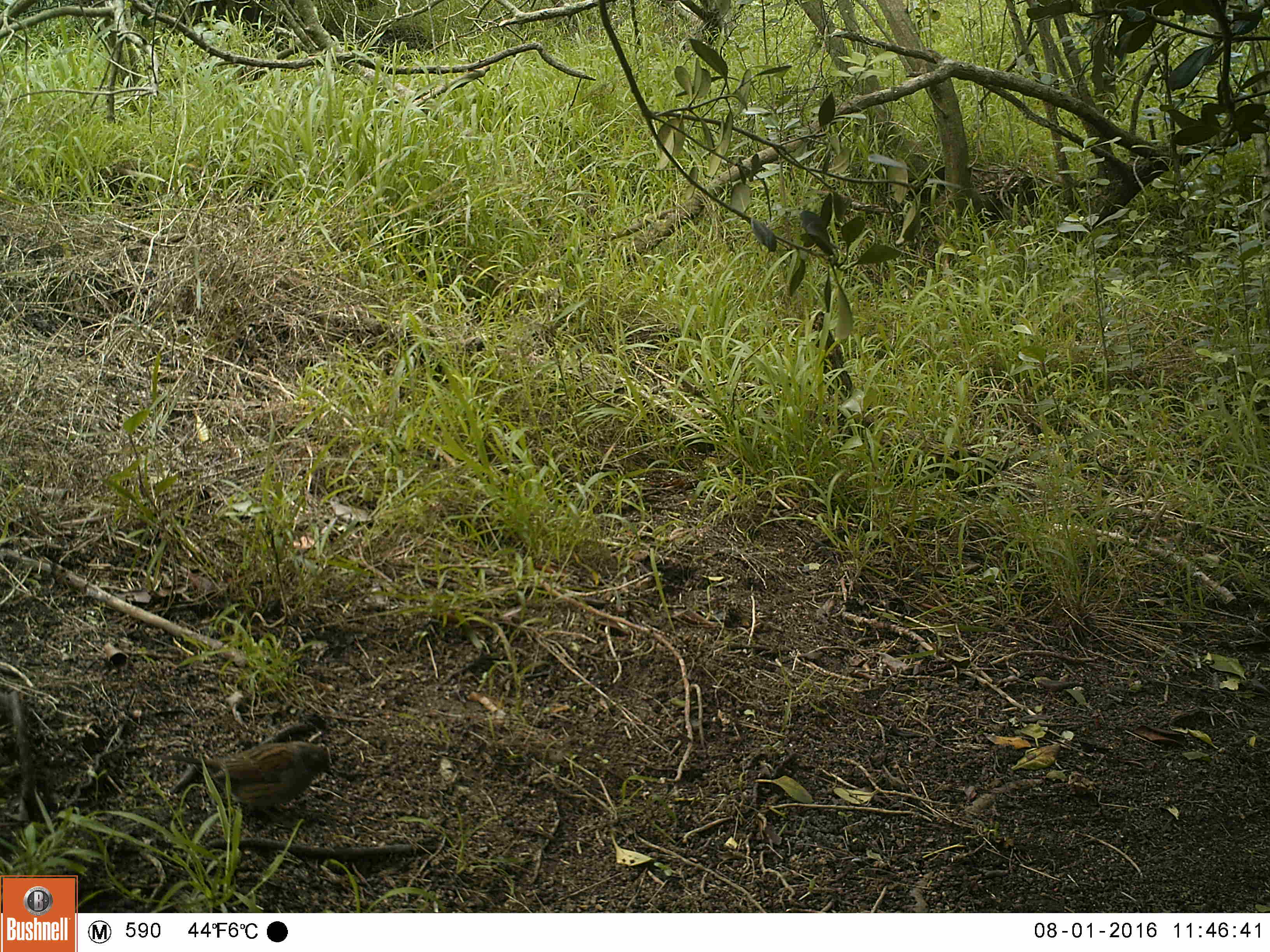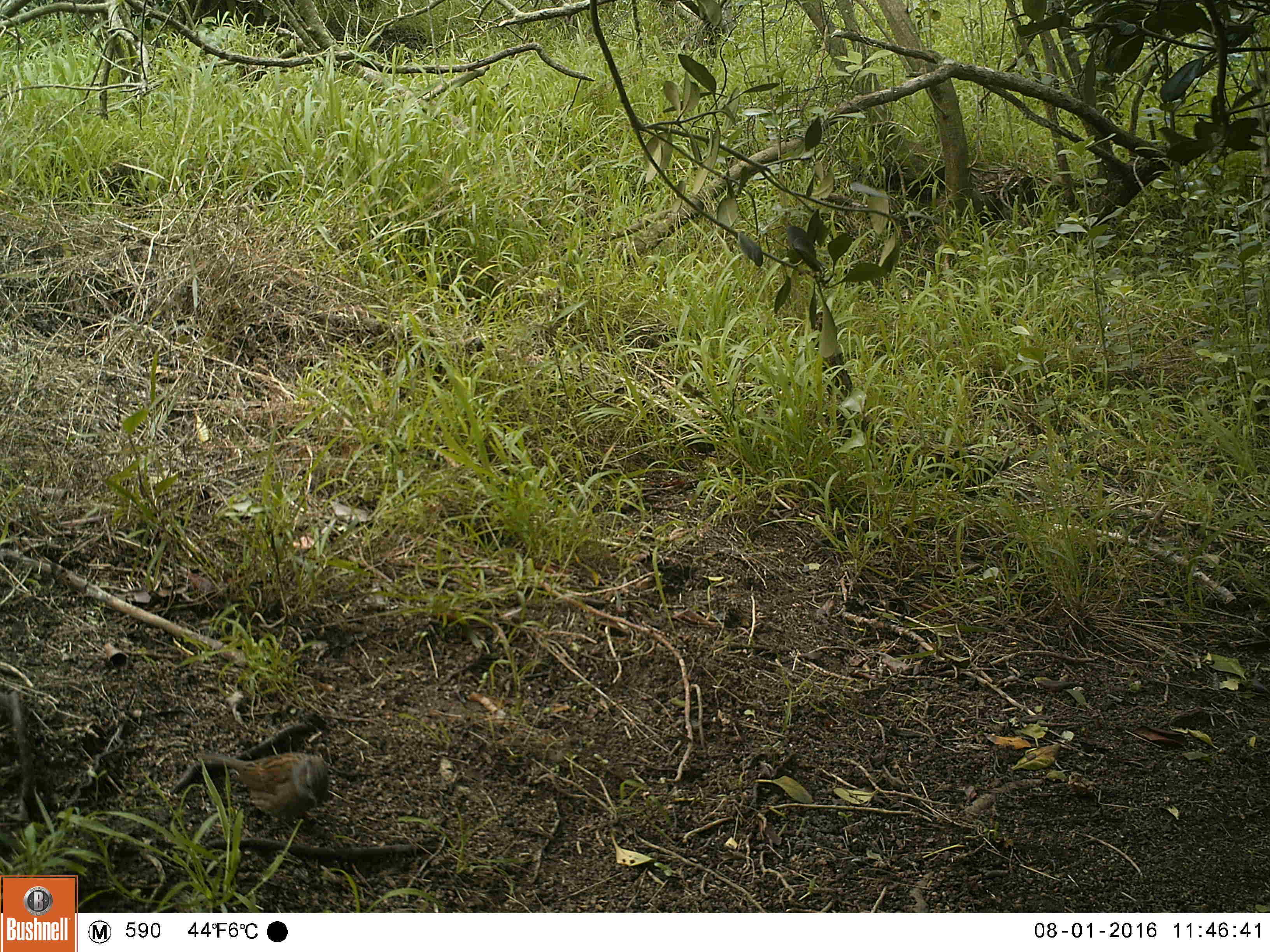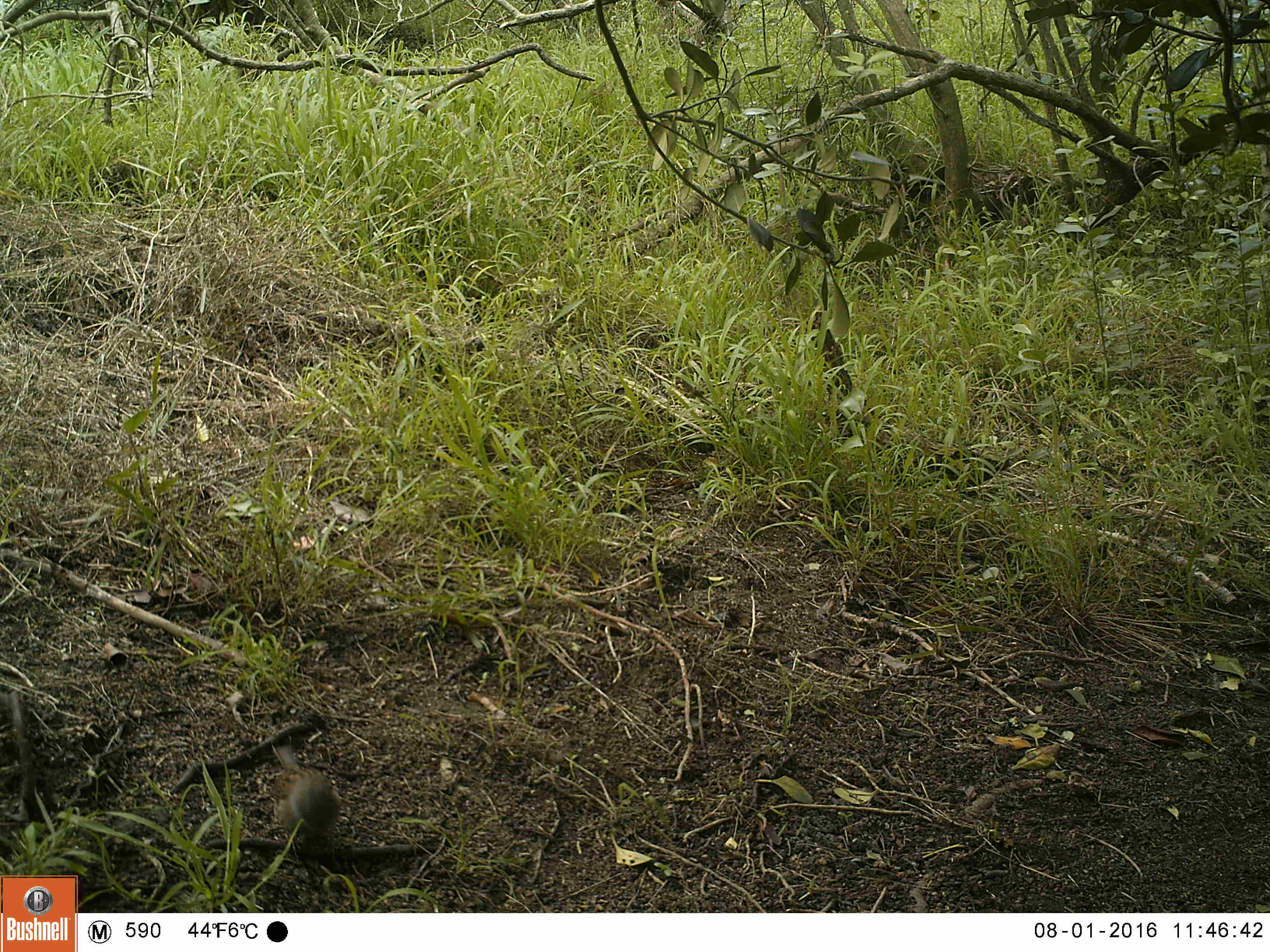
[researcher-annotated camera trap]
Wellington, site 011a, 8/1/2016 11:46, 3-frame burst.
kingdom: Animalia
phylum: Chordata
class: Aves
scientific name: Aves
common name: bird